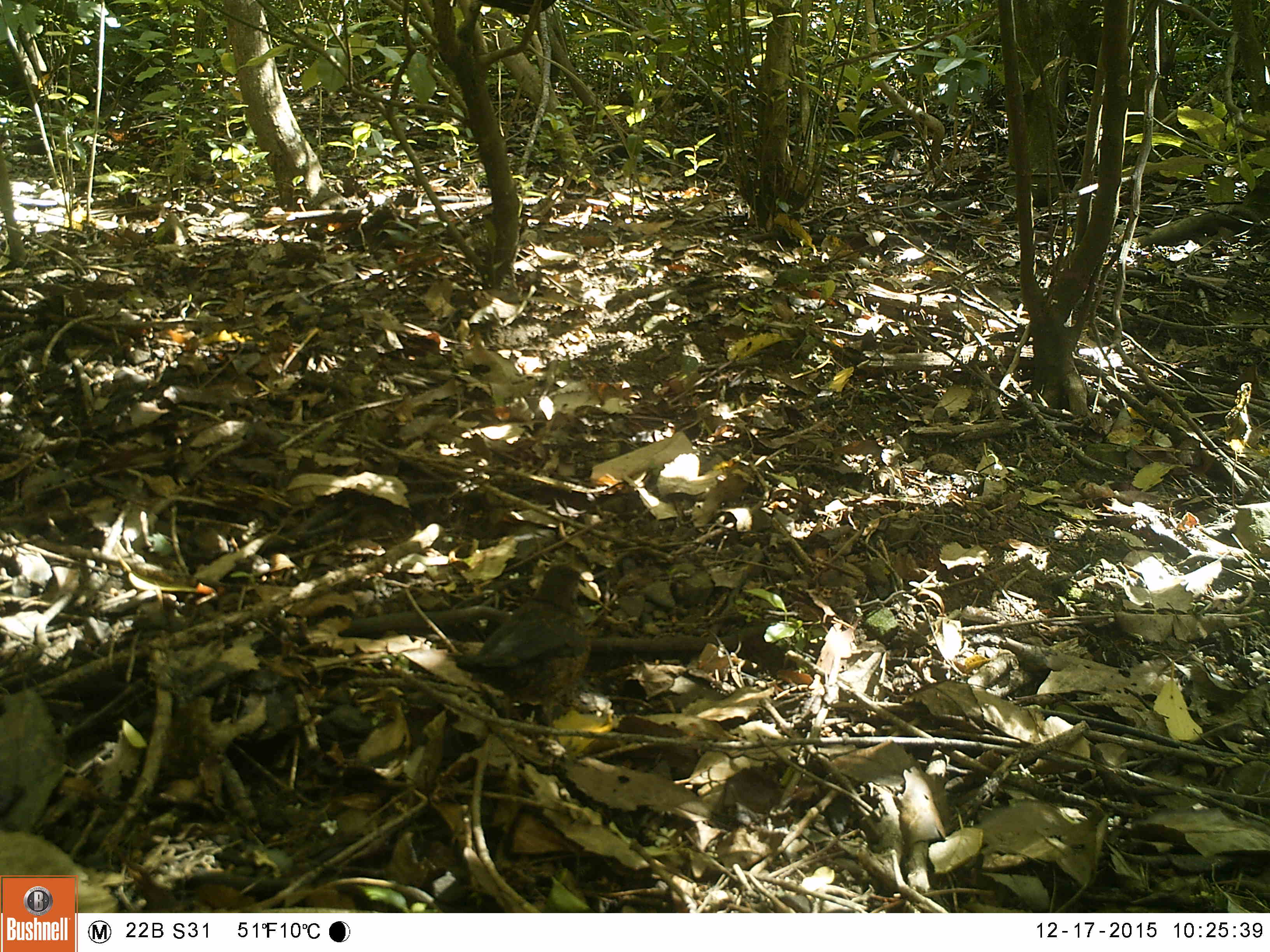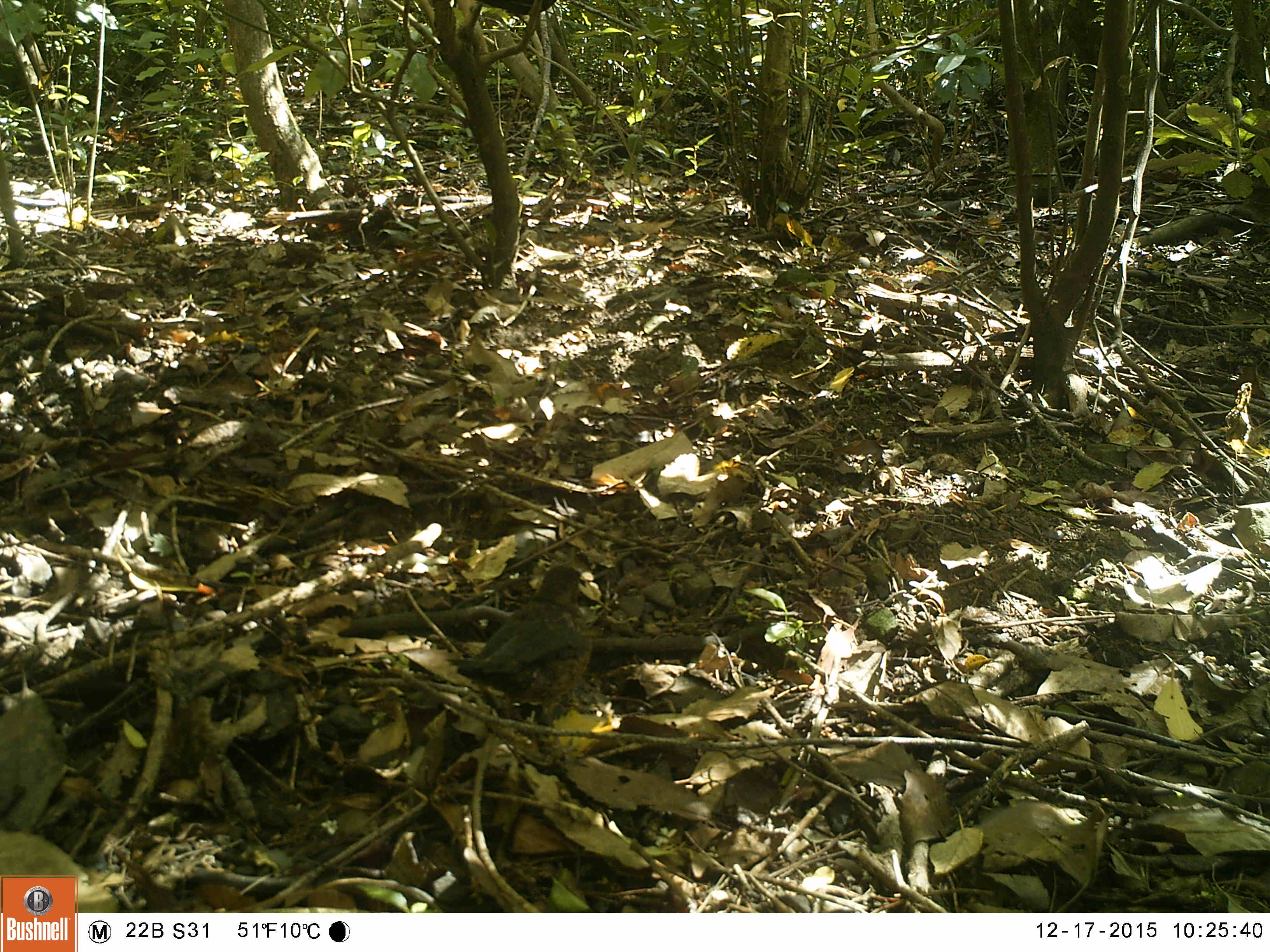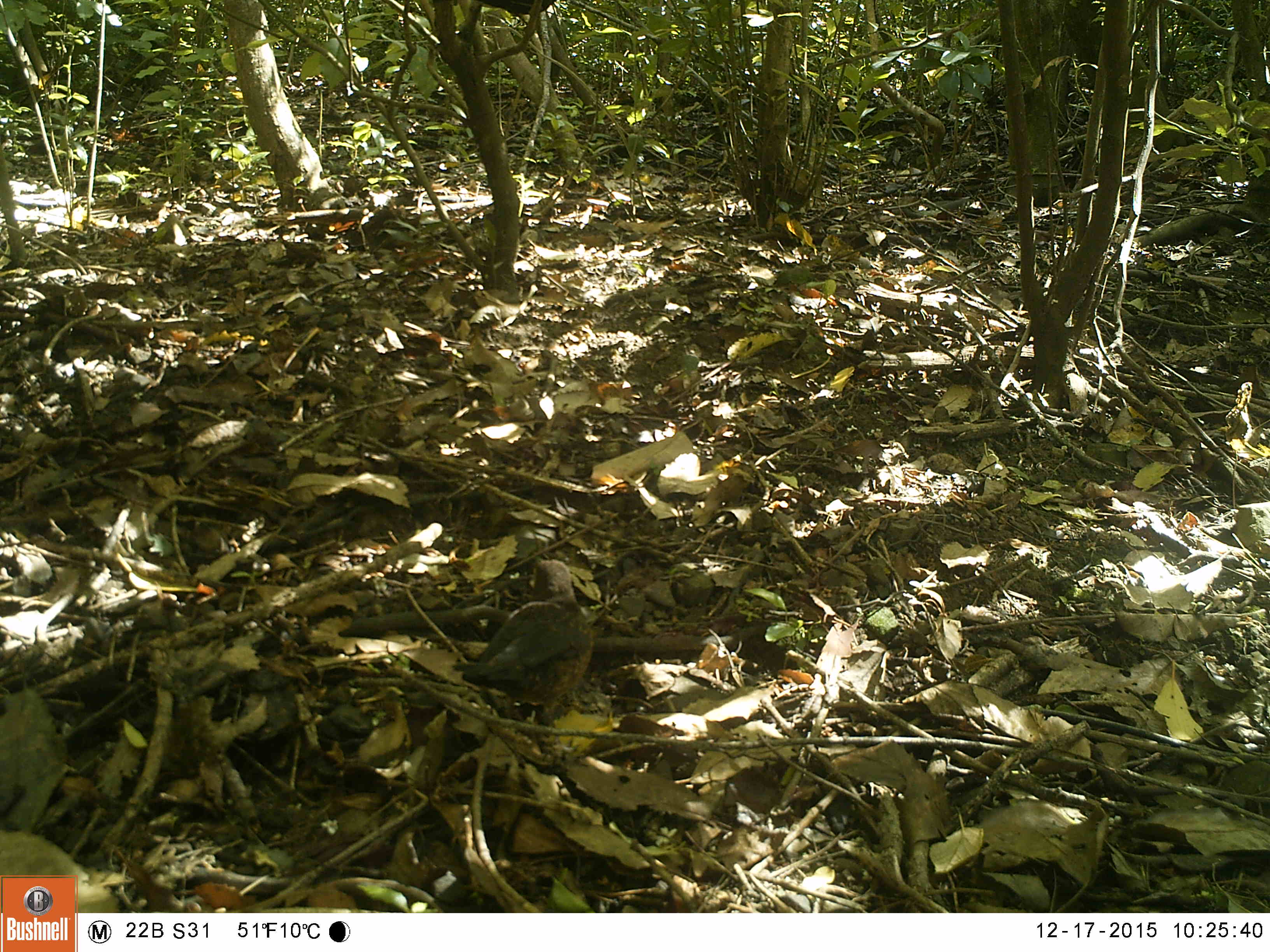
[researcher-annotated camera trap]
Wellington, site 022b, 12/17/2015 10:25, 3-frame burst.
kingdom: Animalia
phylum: Chordata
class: Aves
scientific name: Aves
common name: bird